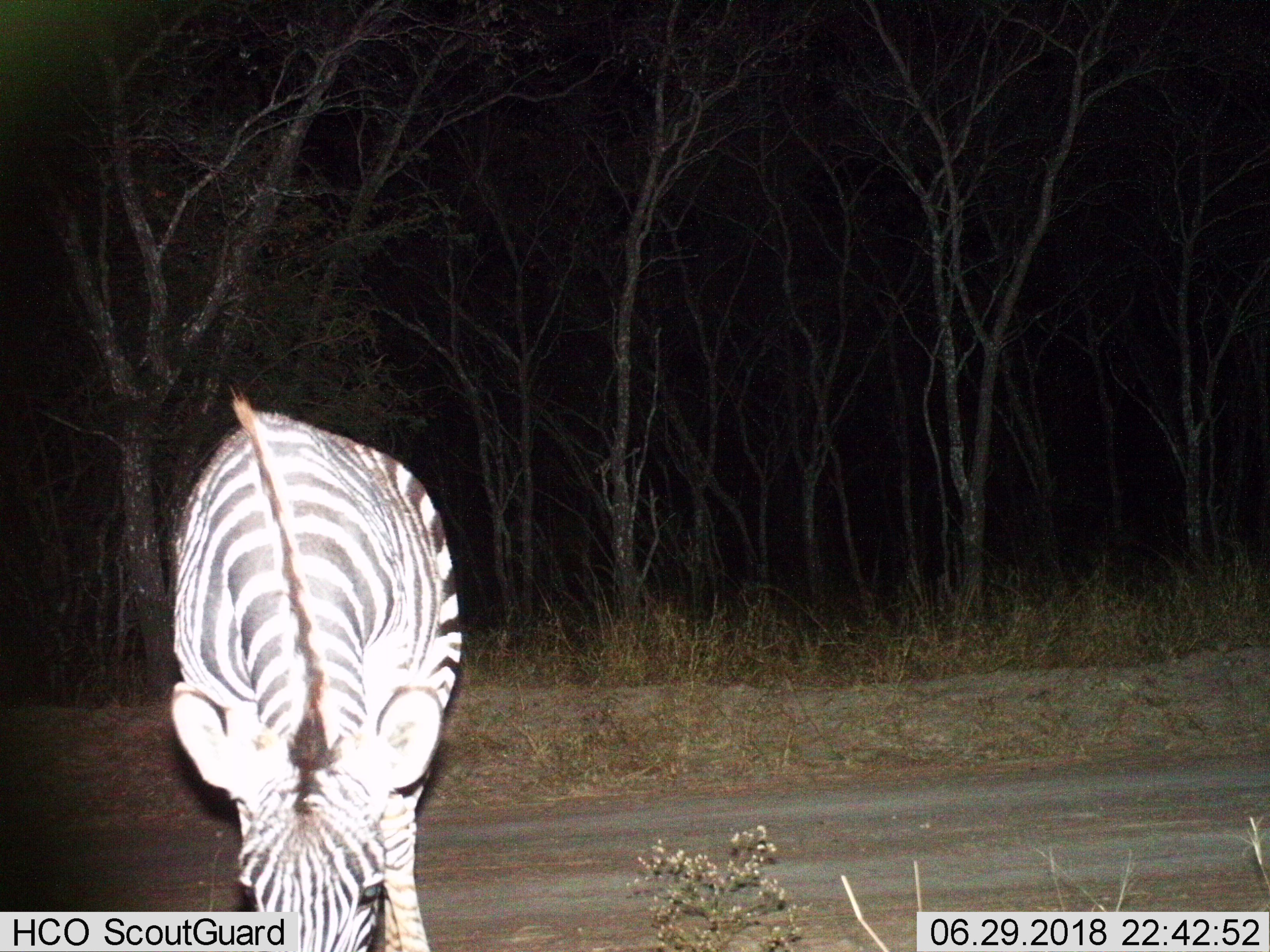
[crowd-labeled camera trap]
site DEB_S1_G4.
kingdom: Animalia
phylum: Chordata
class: Mammalia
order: Perissodactyla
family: Equidae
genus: Equus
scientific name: Equus quagga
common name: plains zebra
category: zebraplains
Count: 1.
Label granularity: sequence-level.